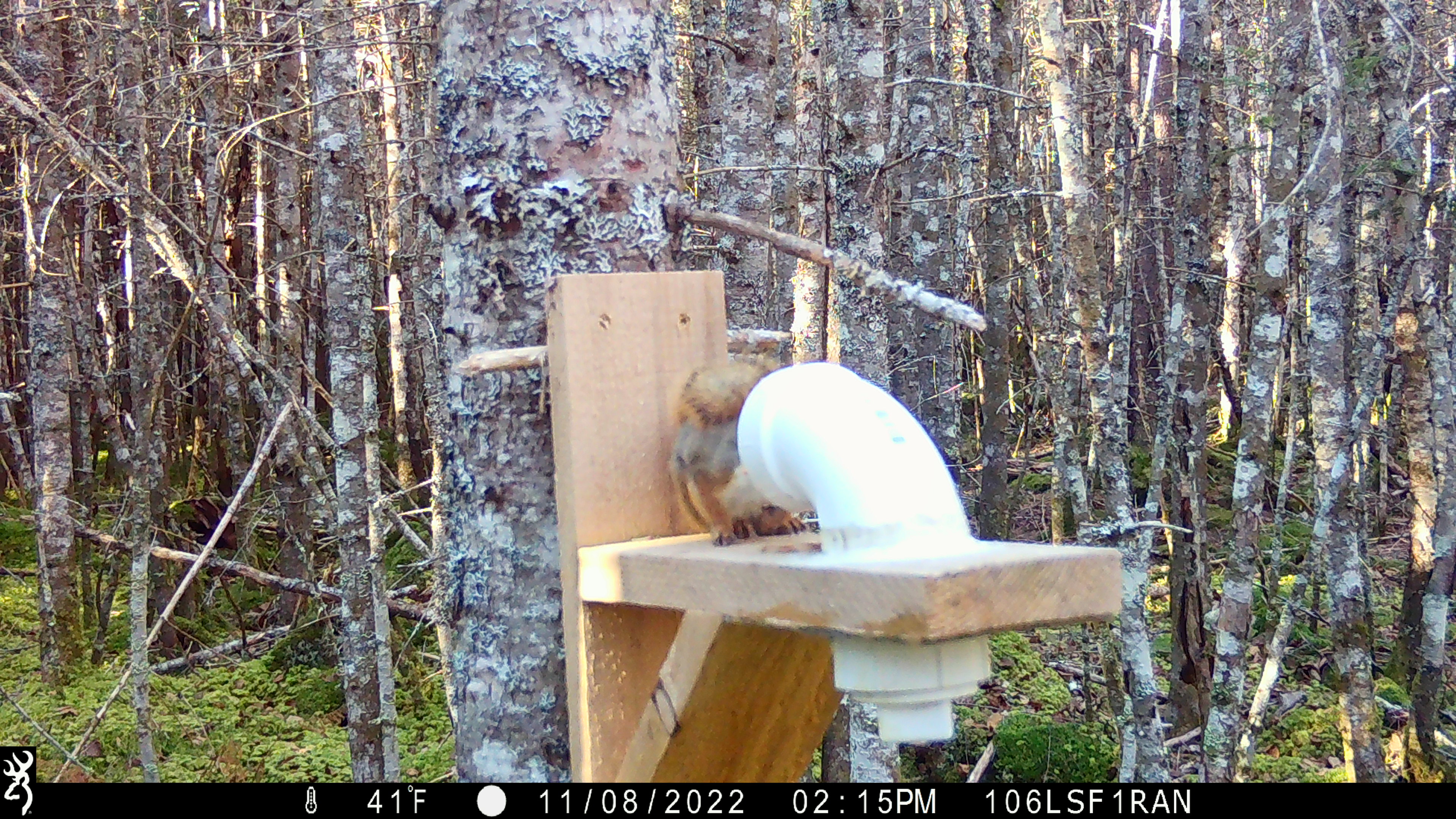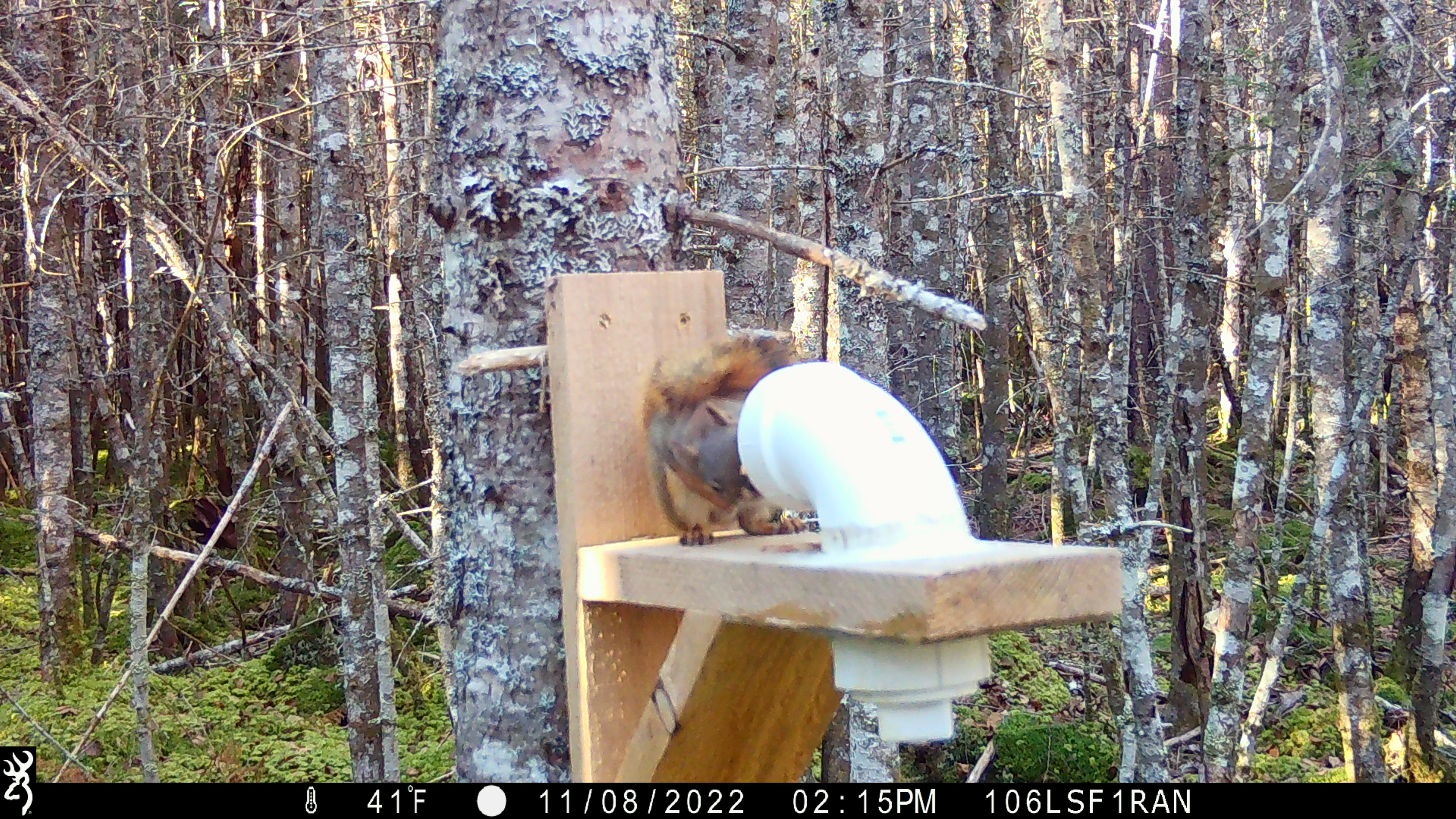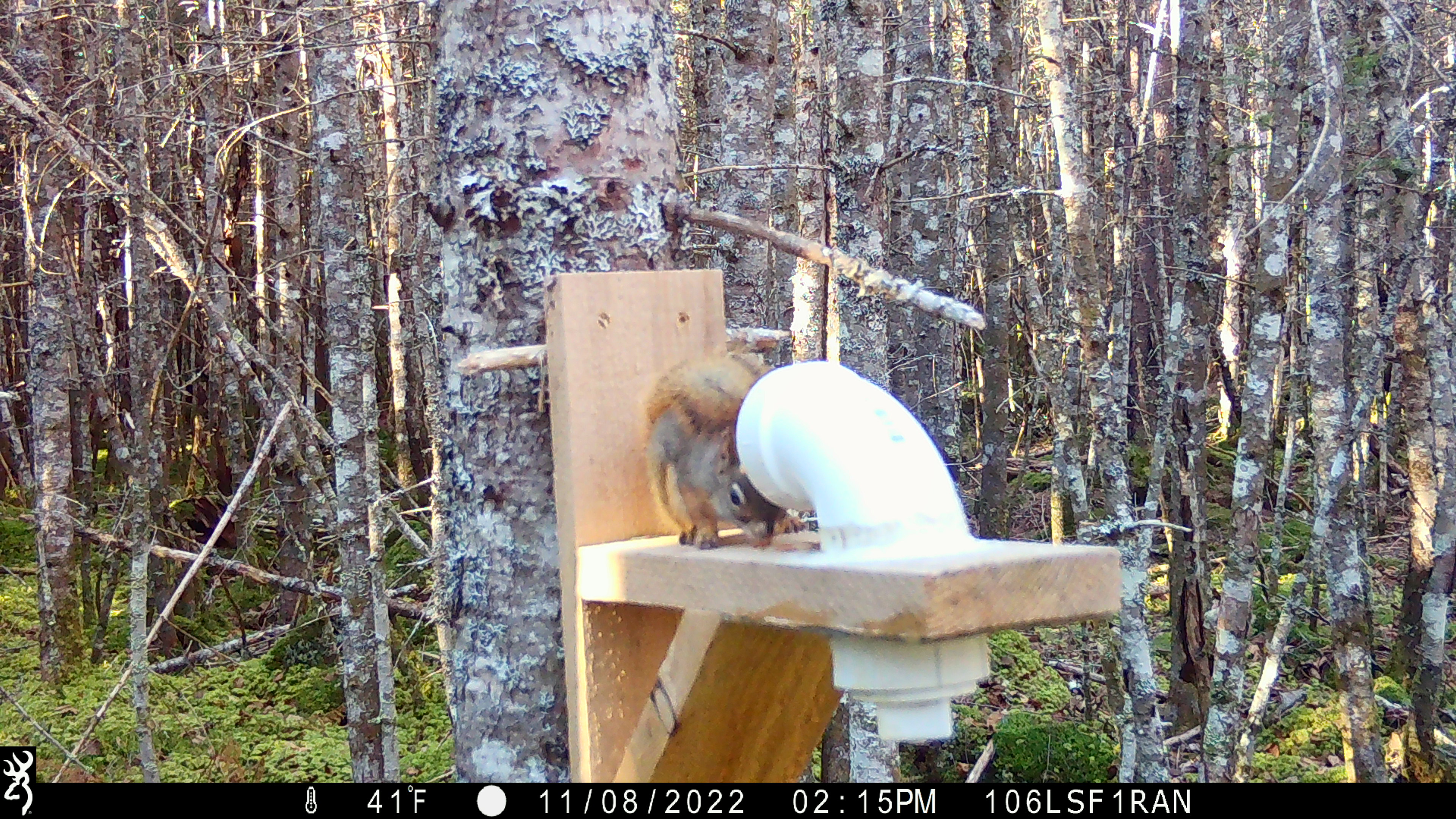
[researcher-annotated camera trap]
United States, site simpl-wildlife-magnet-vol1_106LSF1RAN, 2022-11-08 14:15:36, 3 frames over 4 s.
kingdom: Animalia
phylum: Chordata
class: Mammalia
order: Rodentia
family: Sciuridae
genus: Tamiasciurus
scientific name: Tamiasciurus hudsonicus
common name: red squirrel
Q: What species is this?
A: Red squirrel (Tamiasciurus hudsonicus).